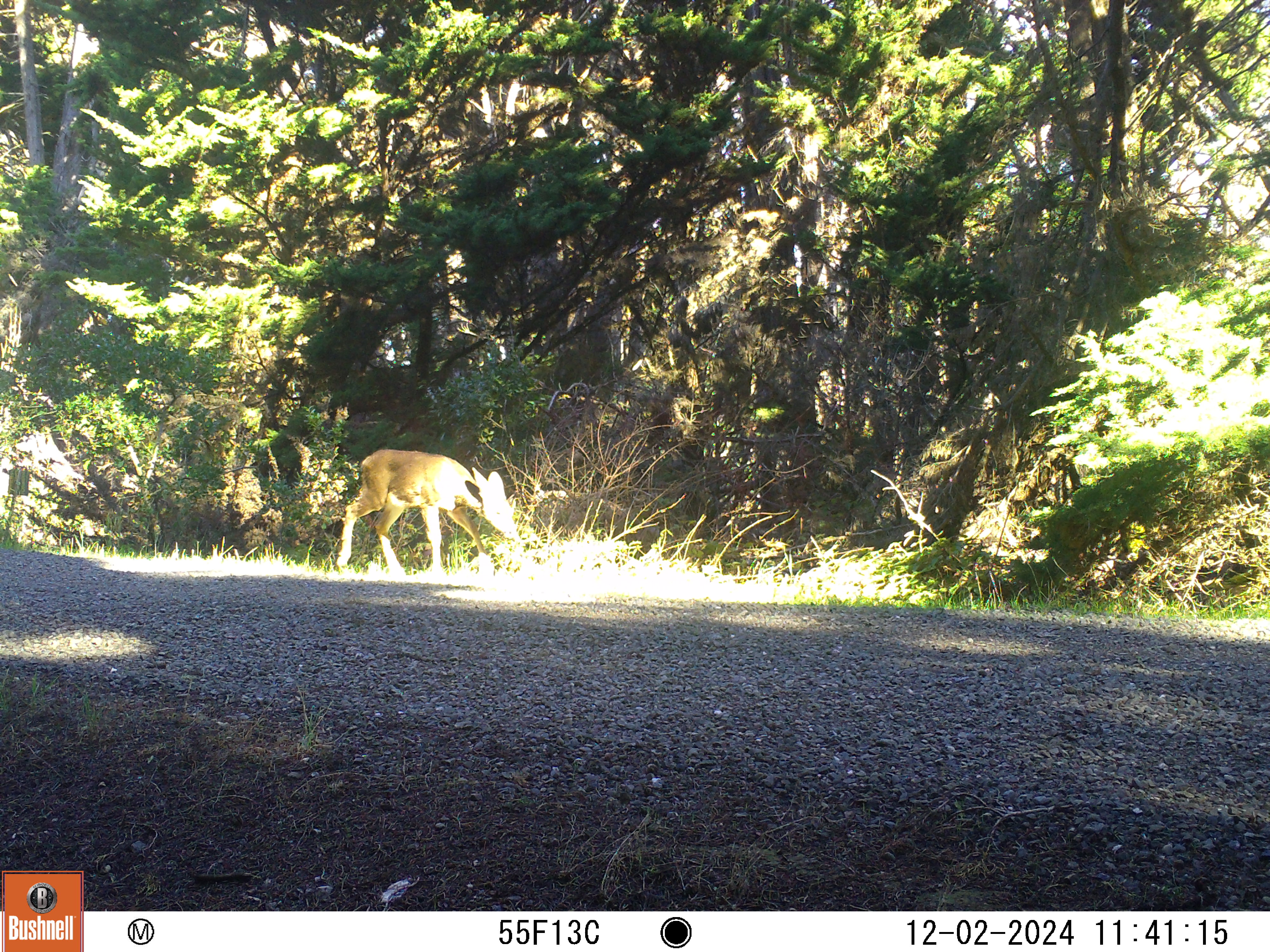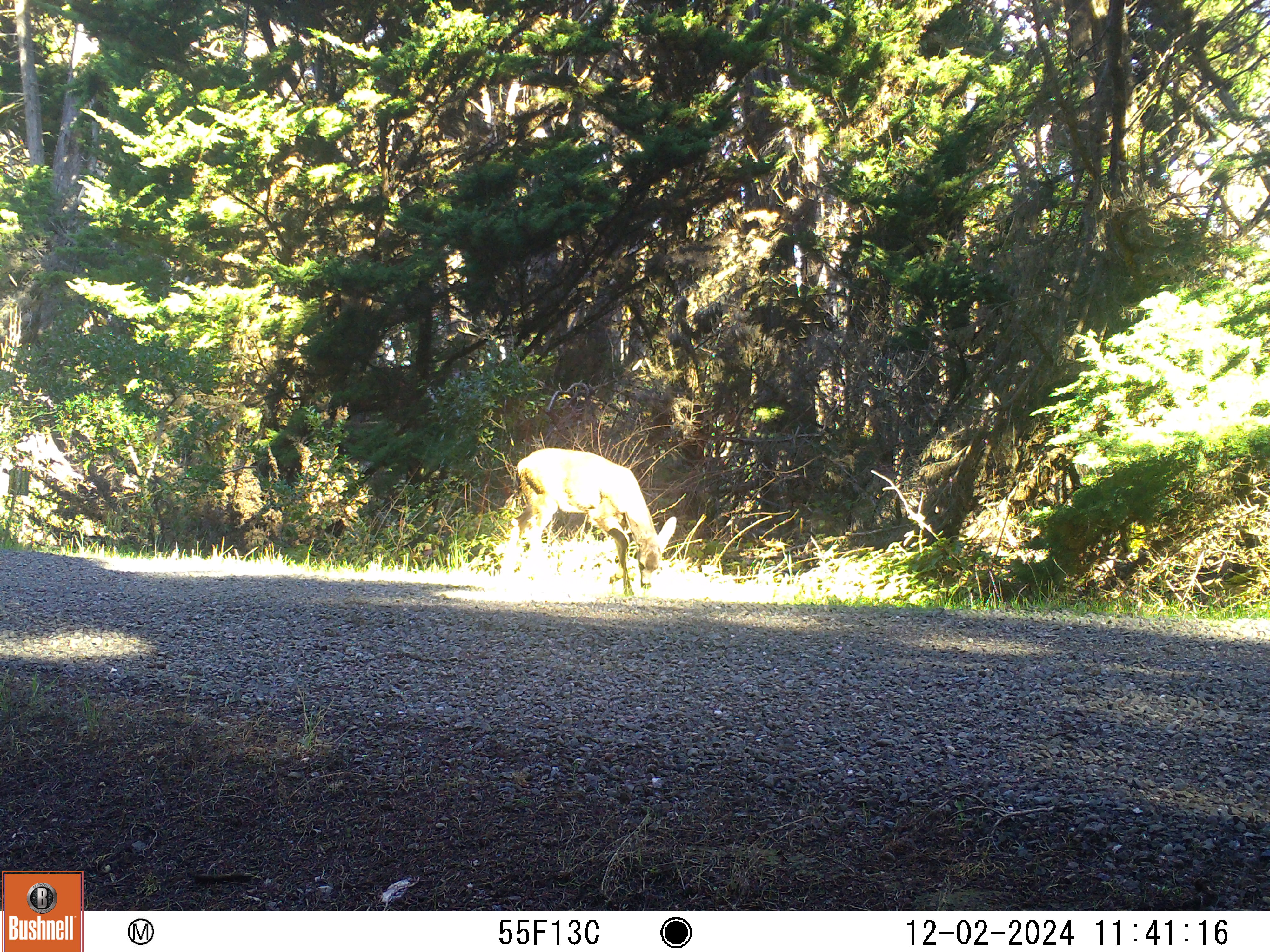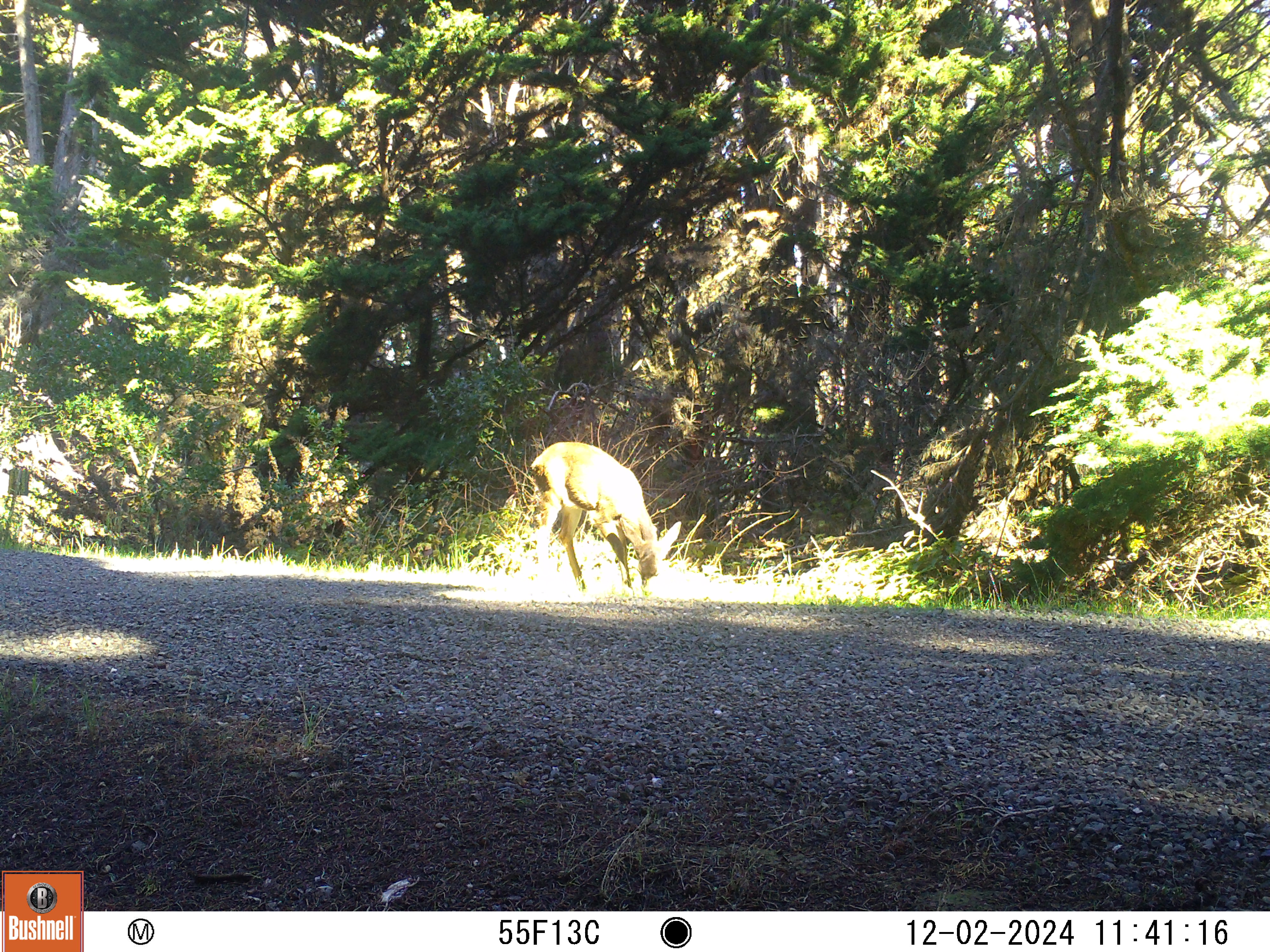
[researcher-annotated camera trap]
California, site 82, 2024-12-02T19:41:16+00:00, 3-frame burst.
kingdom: Animalia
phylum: Chordata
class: Mammalia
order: Artiodactyla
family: Cervidae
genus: Odocoileus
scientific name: Odocoileus hemionus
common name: mule deer